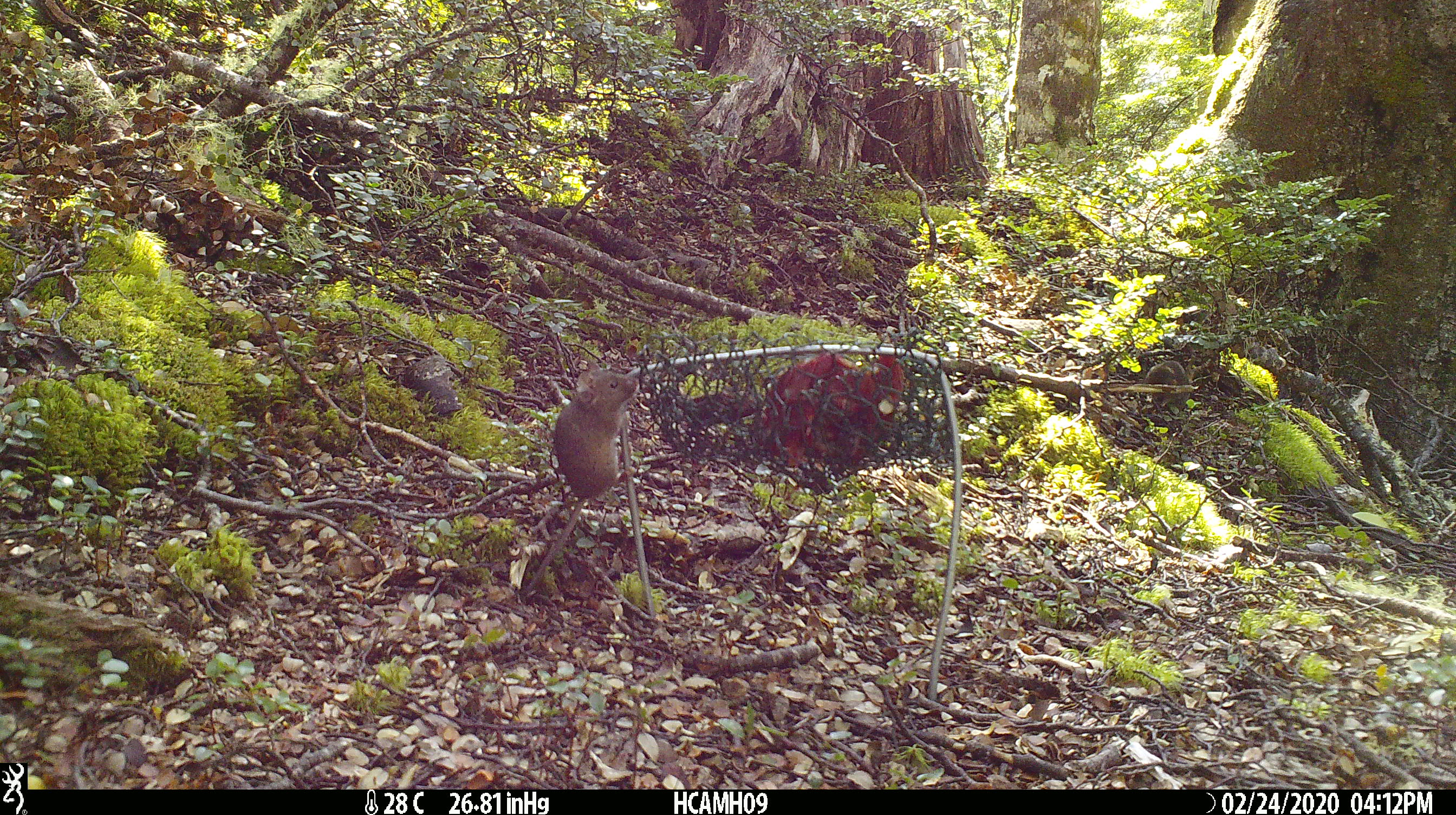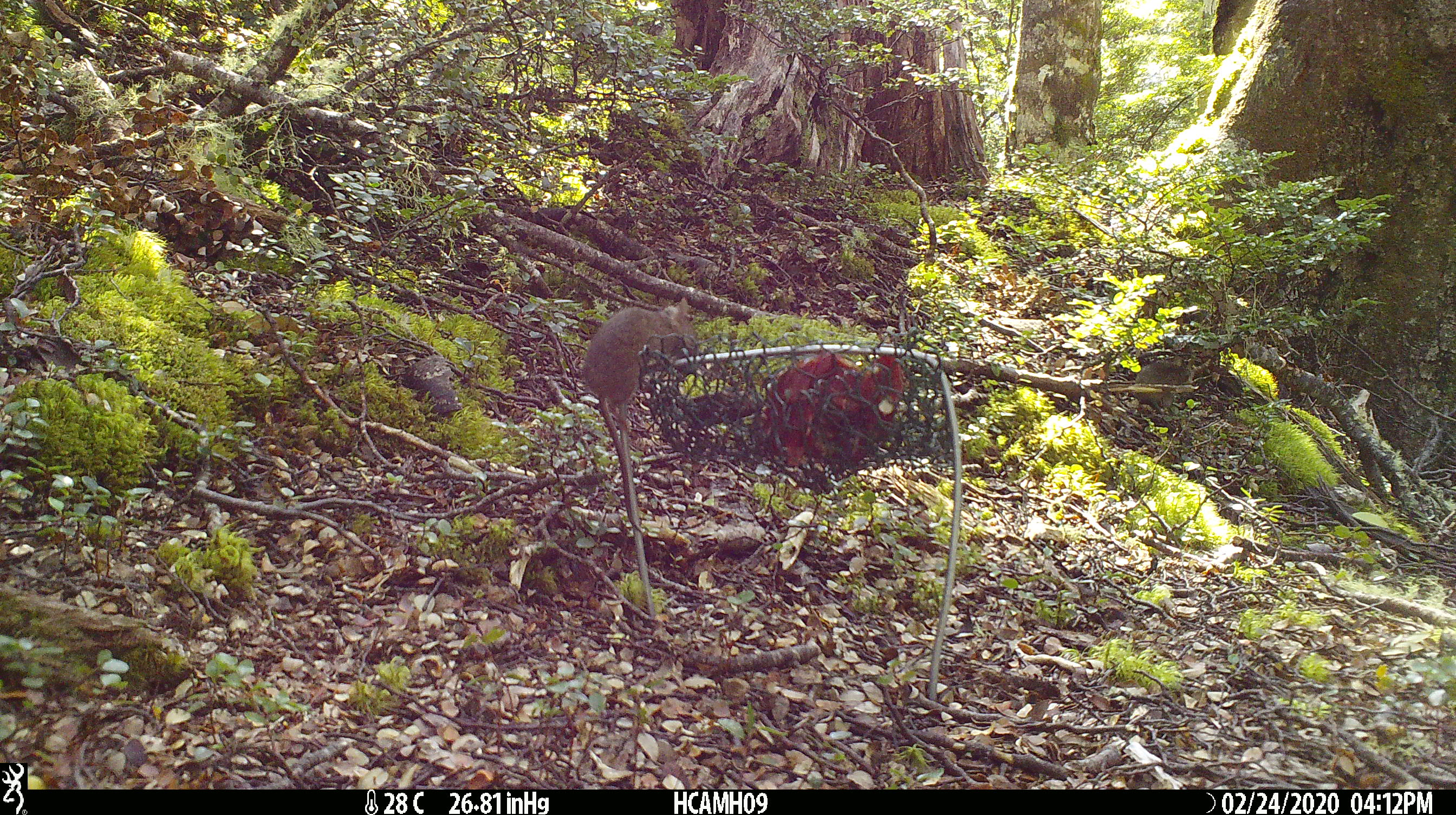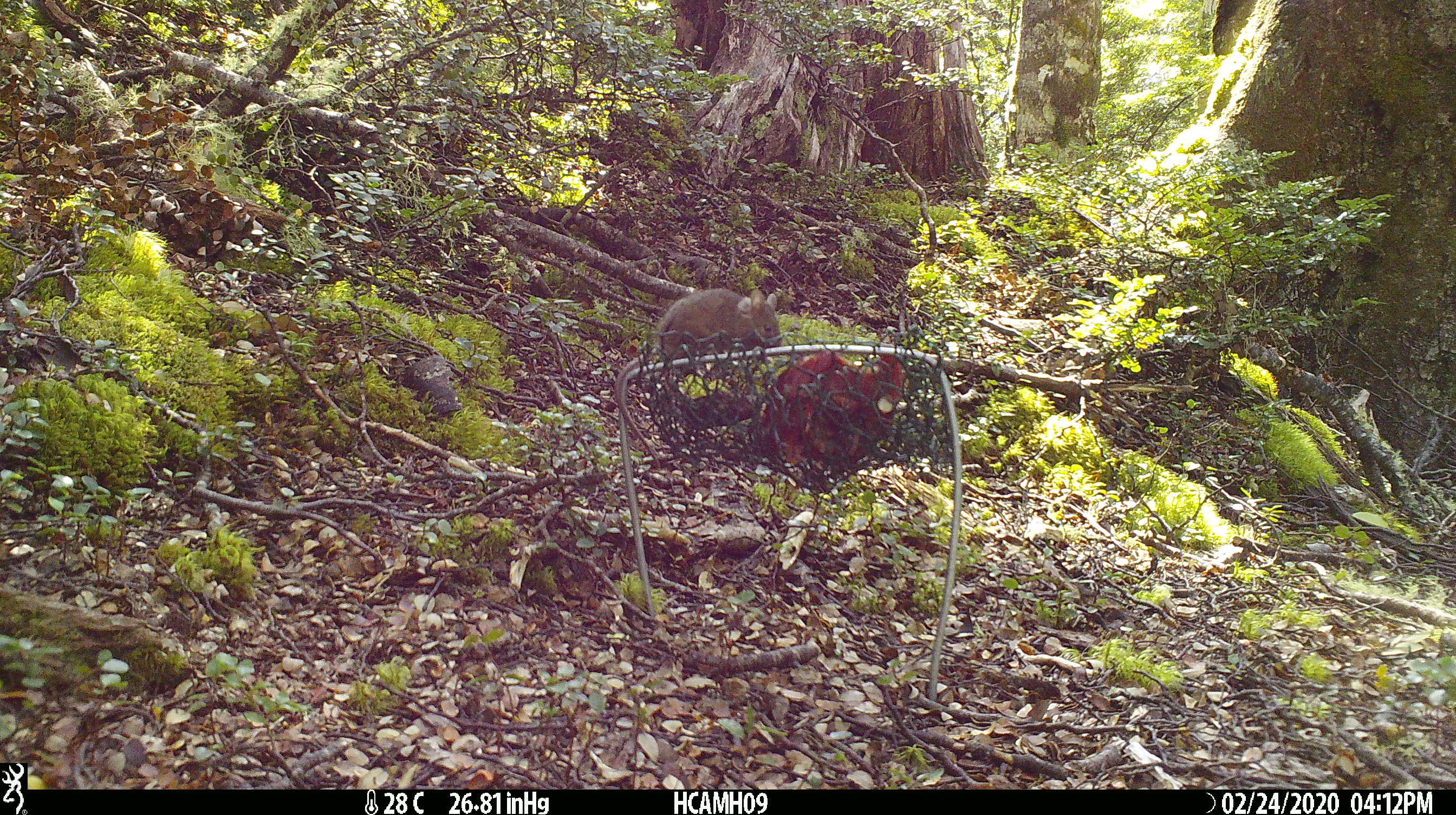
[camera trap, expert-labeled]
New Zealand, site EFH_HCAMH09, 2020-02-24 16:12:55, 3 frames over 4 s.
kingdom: Animalia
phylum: Chordata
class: Mammalia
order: Rodentia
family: Muridae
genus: Mus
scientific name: Mus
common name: mouse